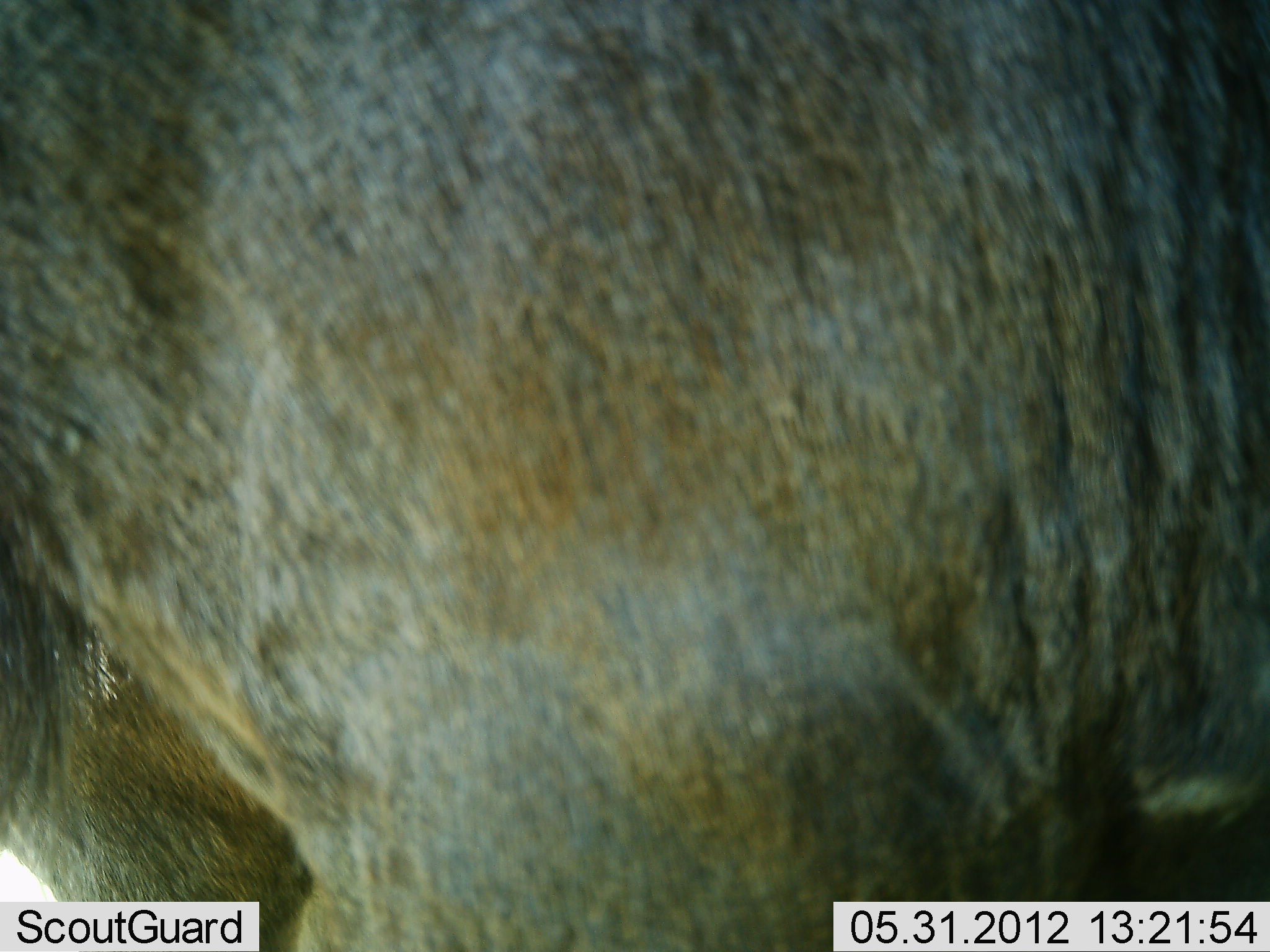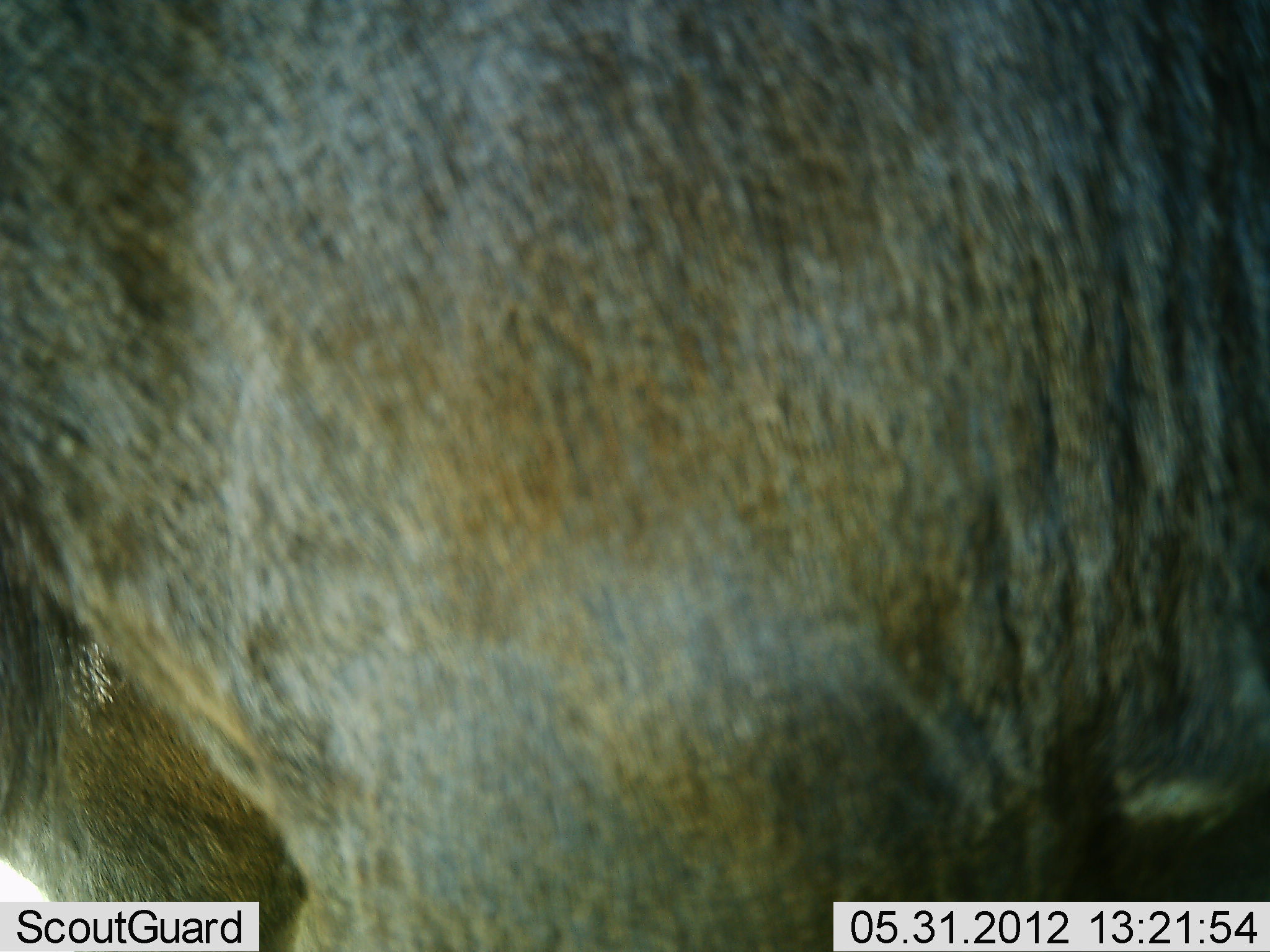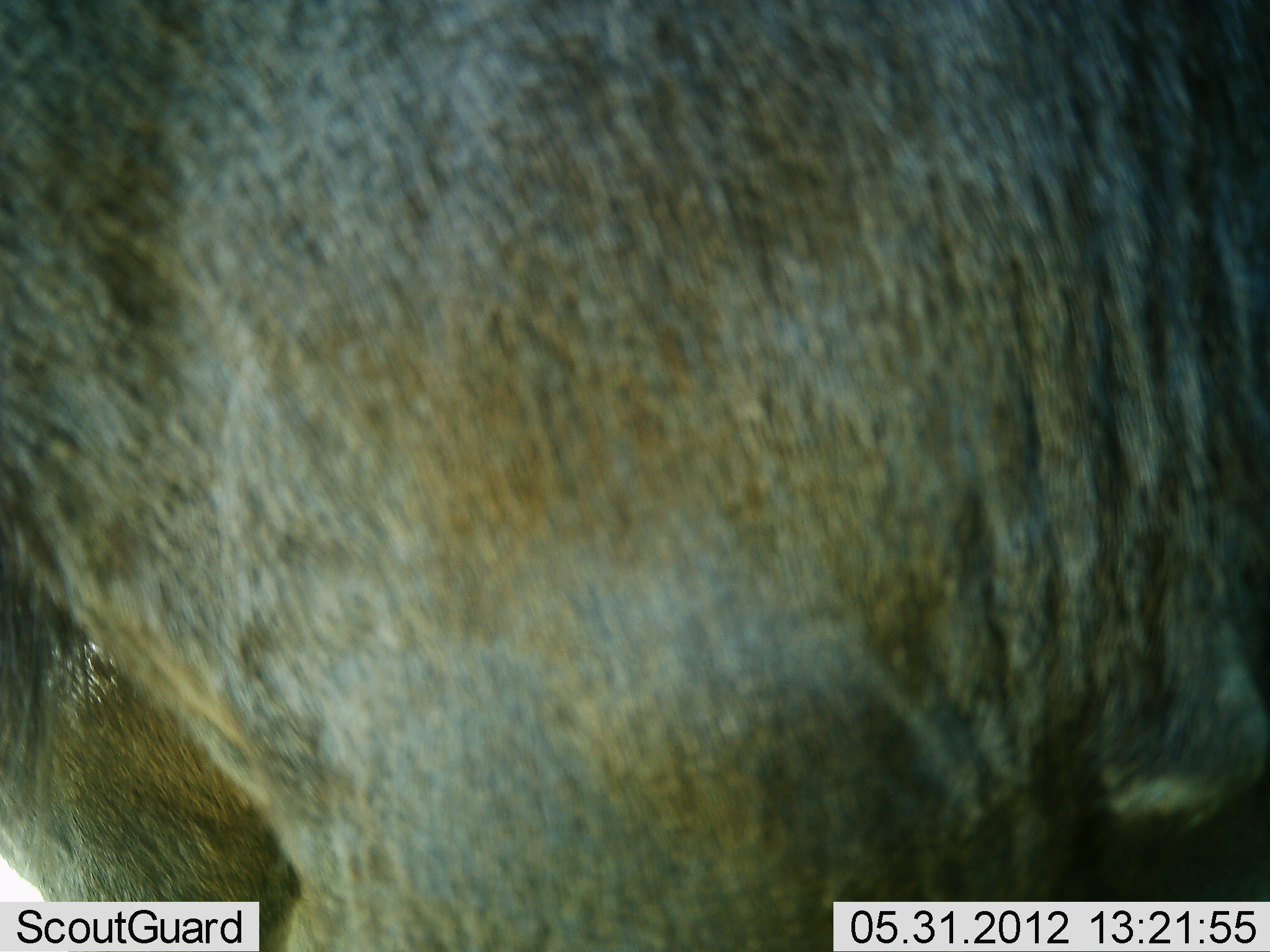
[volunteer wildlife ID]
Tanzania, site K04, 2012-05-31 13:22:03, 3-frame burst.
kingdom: Animalia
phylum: Chordata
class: Mammalia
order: Artiodactyla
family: Bovidae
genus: Connochaetes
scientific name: Connochaetes taurinus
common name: blue wildebeest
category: wildebeest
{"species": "wildebeest (blue wildebeest) (Connochaetes taurinus)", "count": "1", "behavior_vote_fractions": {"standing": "100%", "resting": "0%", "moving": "0%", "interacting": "0%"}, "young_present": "0%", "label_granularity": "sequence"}